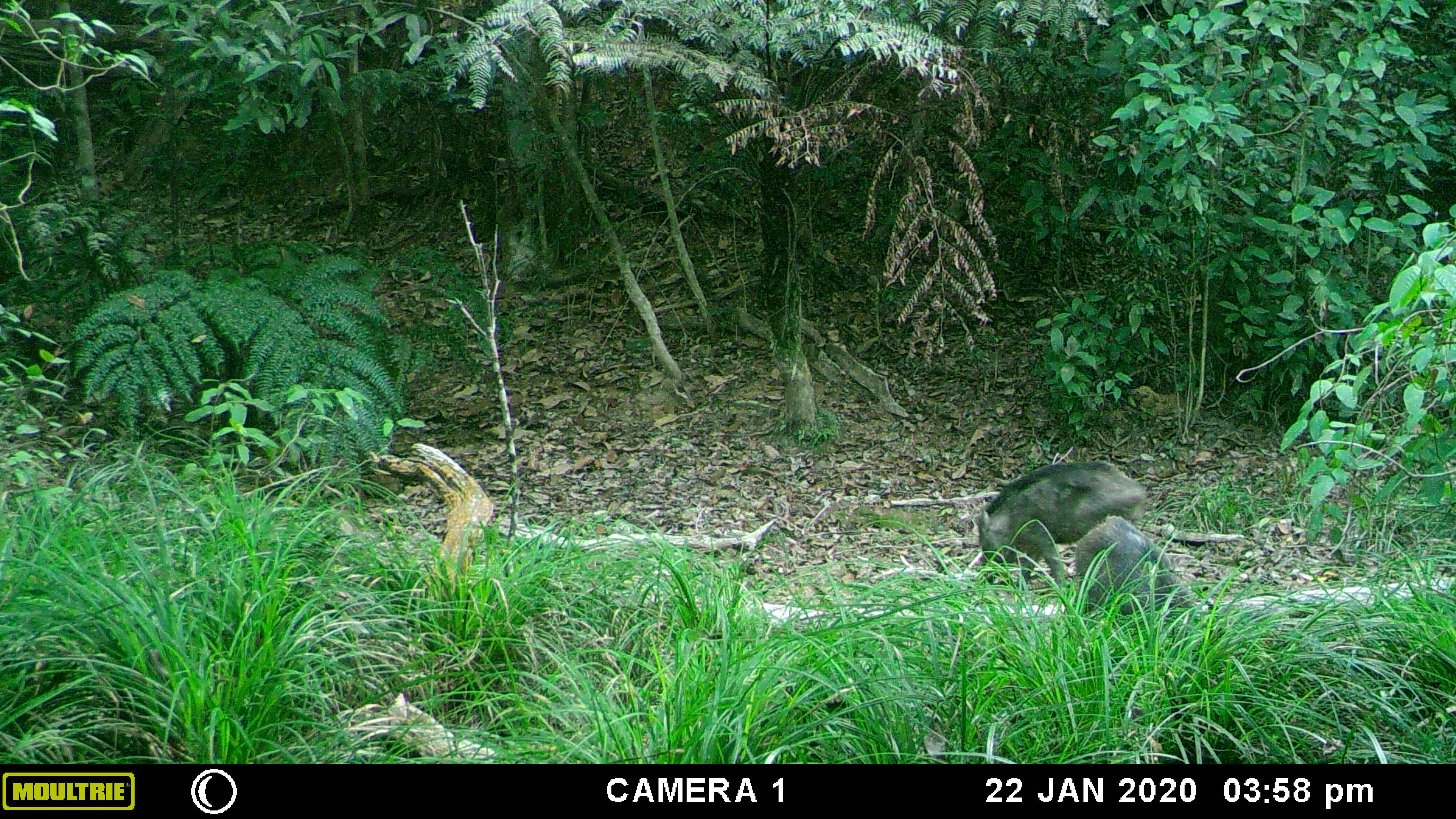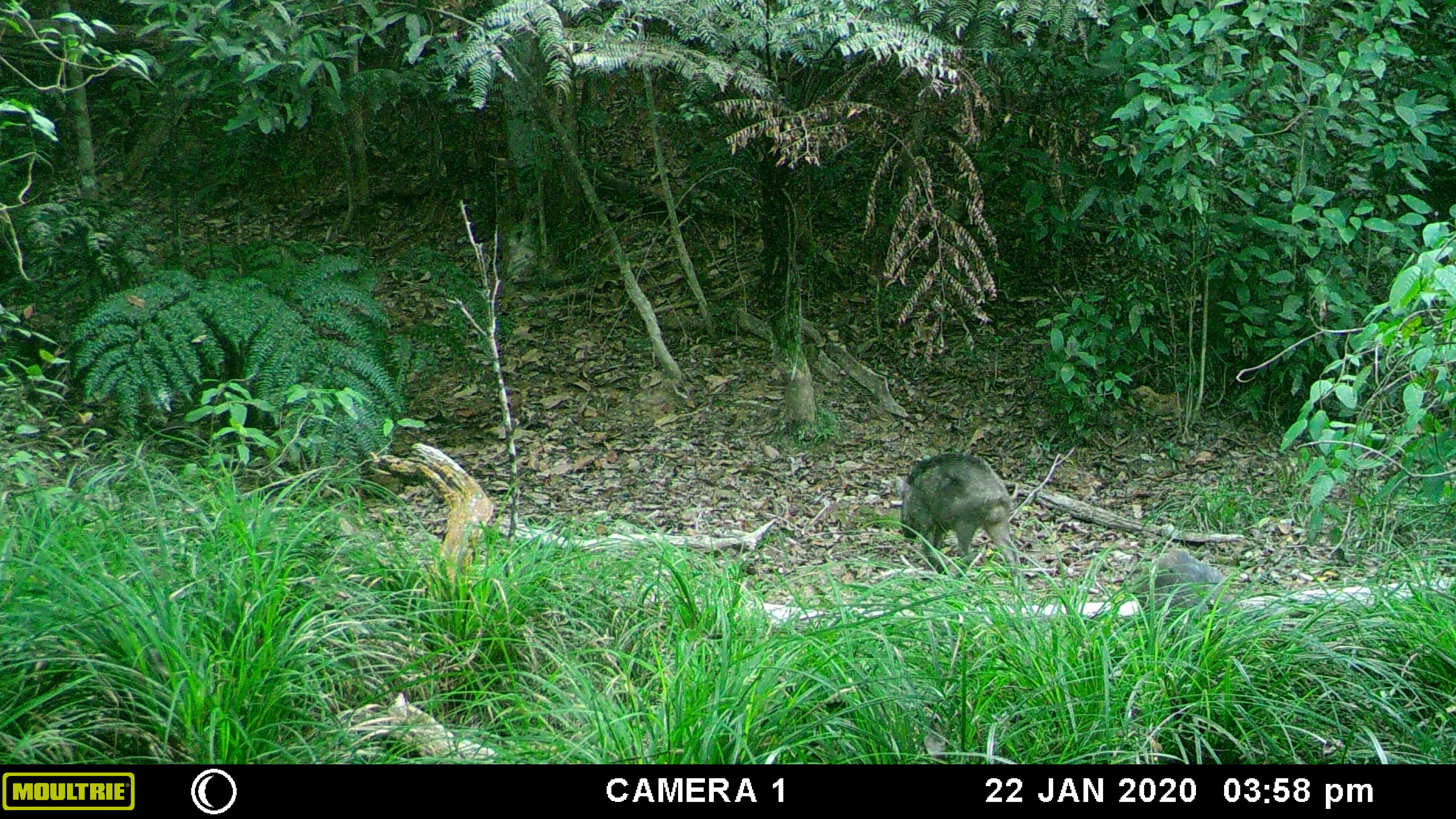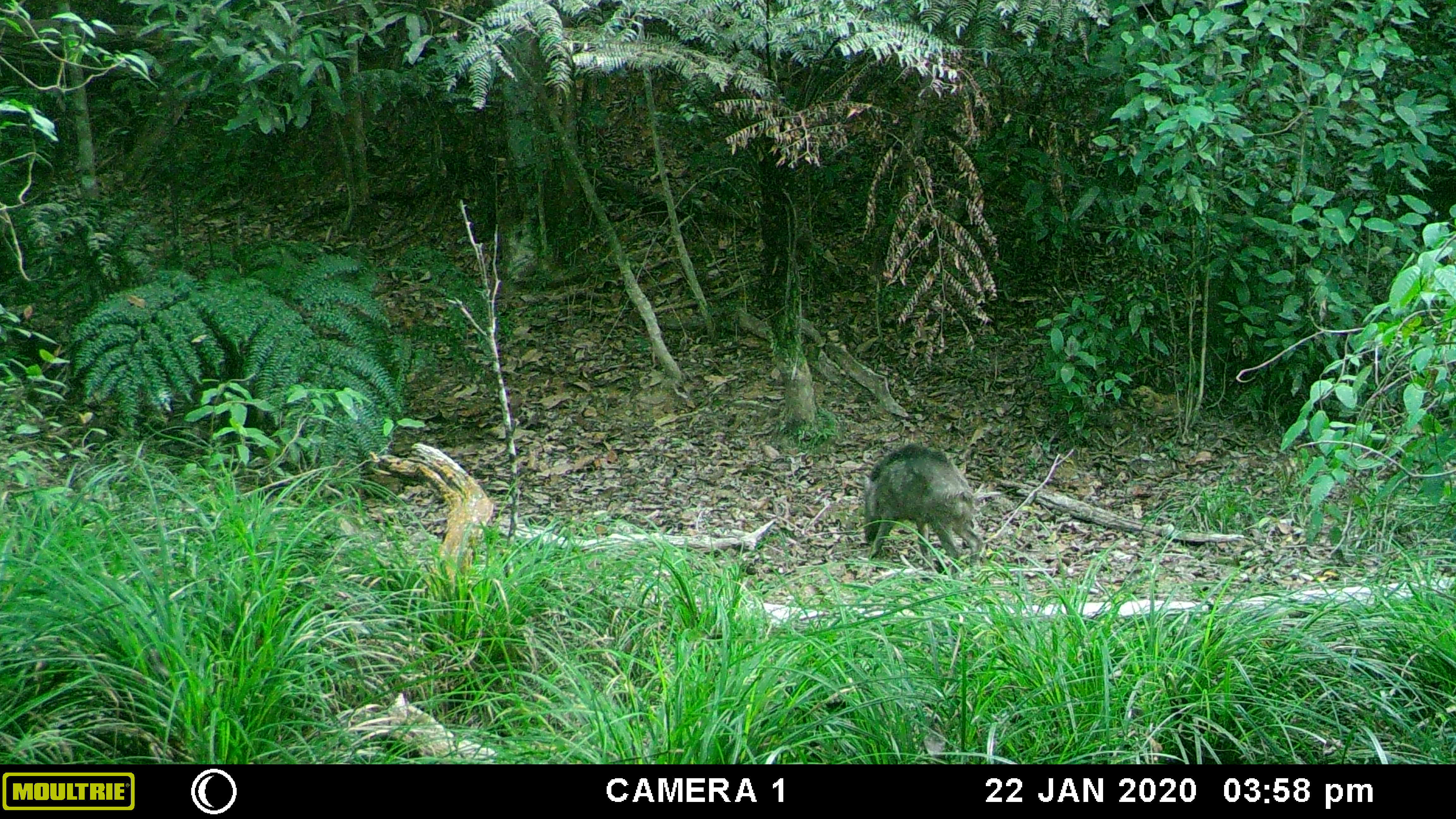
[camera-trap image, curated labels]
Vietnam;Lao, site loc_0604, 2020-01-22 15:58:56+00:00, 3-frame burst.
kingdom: Animalia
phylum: Chordata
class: Mammalia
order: Artiodactyla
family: Suidae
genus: Sus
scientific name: Sus scrofa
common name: eurasian wild pig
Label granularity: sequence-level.